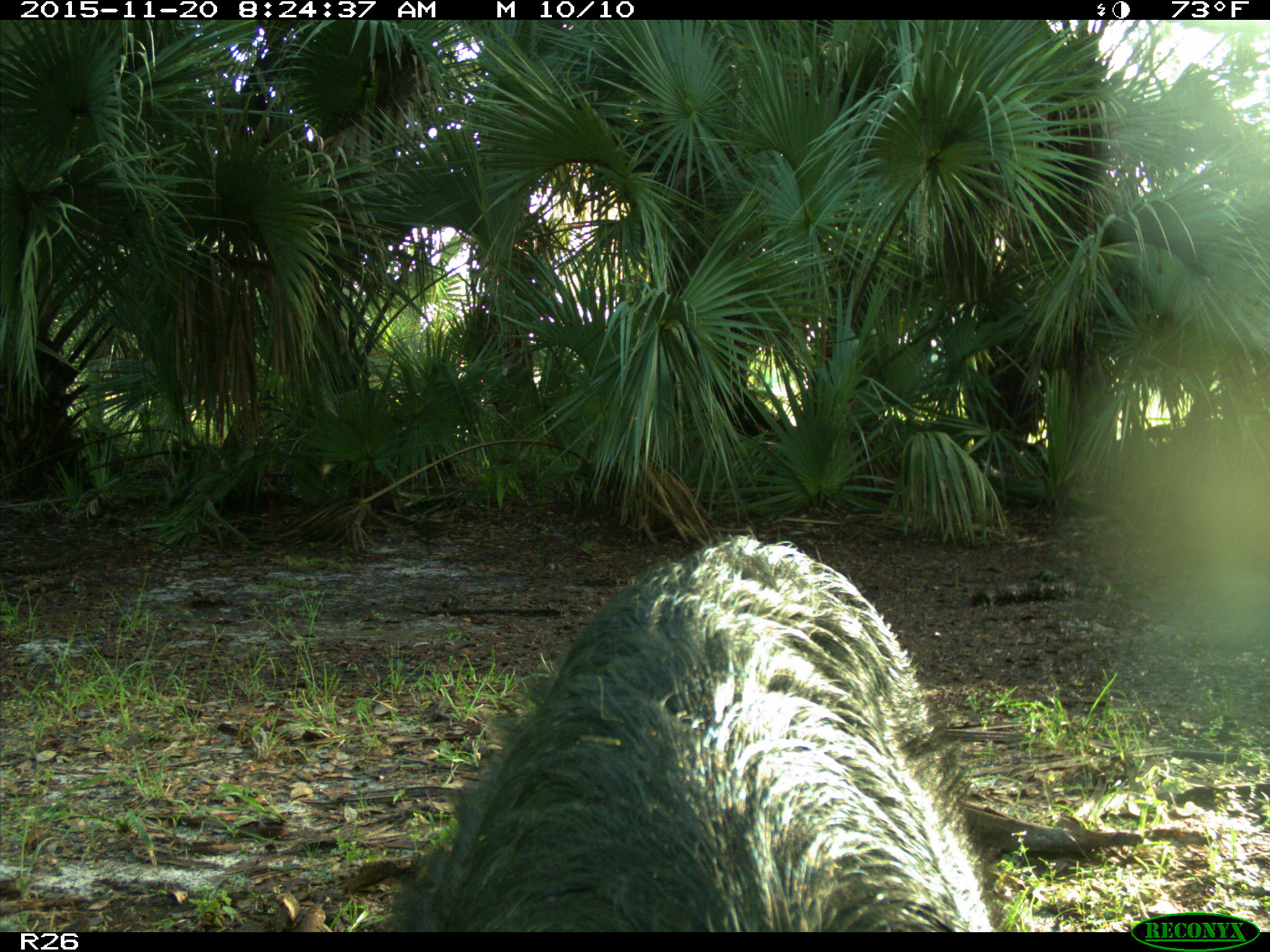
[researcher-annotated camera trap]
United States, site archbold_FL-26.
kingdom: Animalia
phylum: Chordata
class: Mammalia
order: Artiodactyla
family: Suidae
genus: Sus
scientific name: Sus scrofa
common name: wild boar